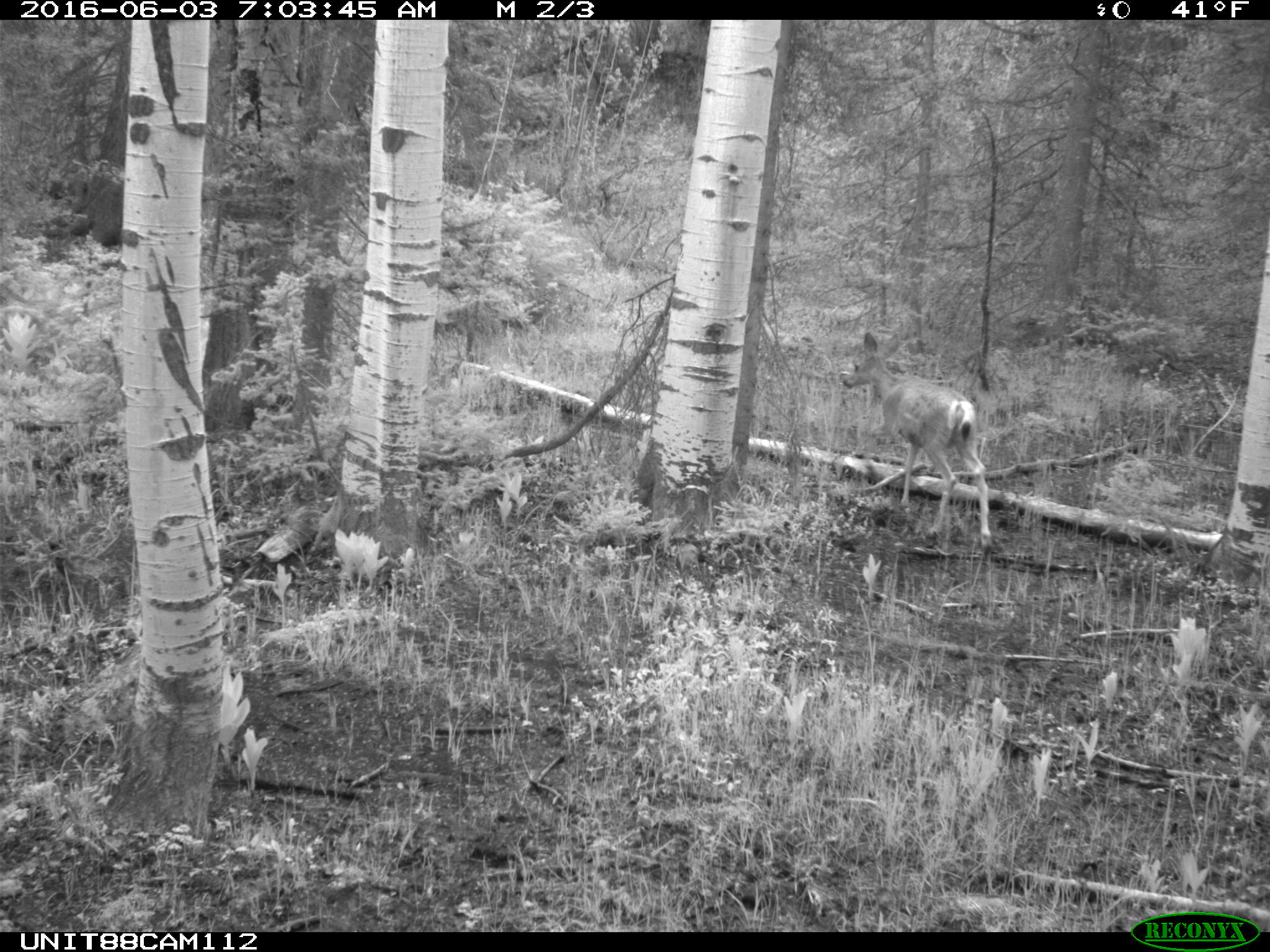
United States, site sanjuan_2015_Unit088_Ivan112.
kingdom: Animalia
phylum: Chordata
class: Mammalia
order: Artiodactyla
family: Cervidae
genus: Odocoileus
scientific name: Odocoileus hemionus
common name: mule deer